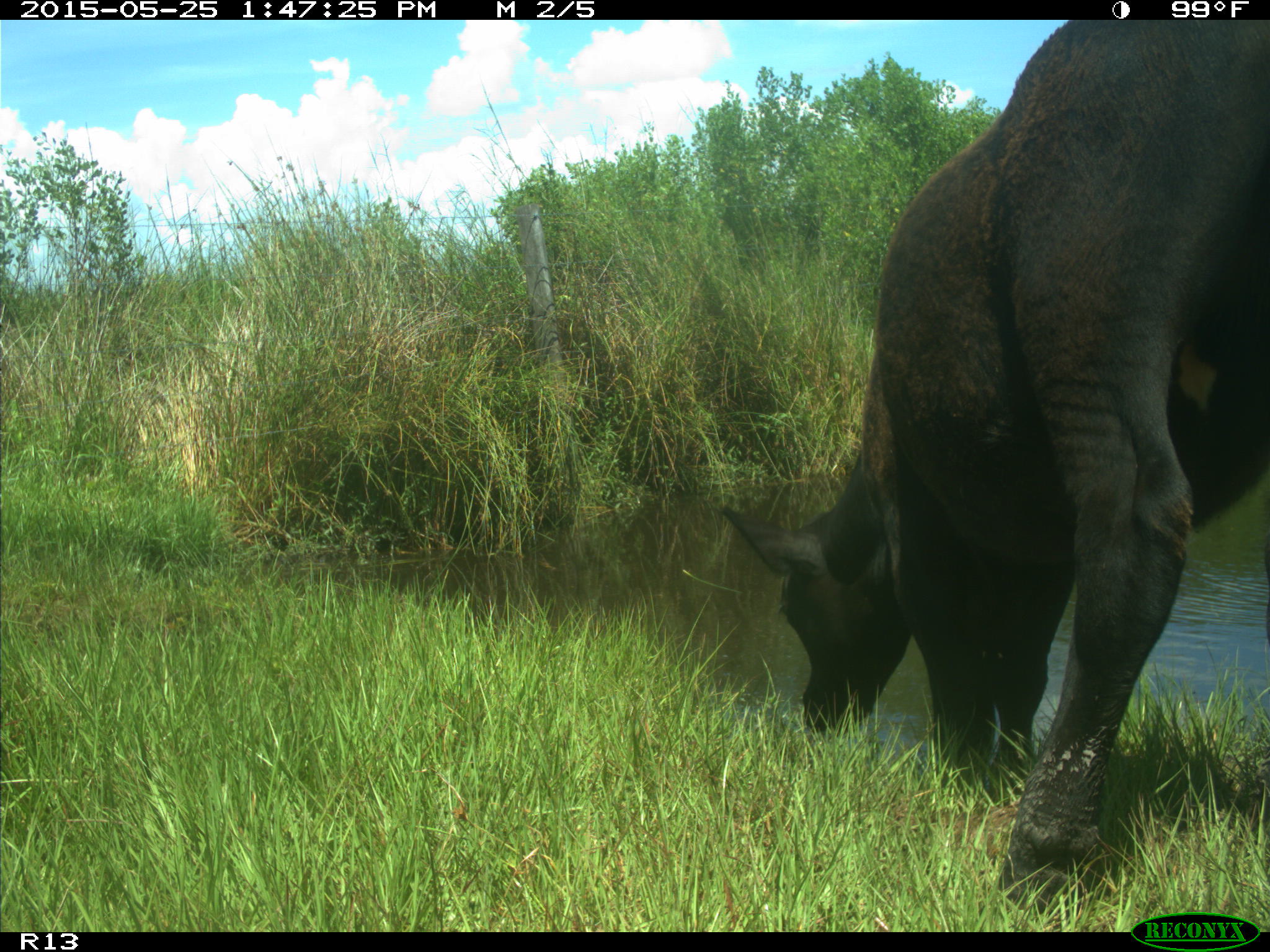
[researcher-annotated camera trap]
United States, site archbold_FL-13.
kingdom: Animalia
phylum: Chordata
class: Mammalia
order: Artiodactyla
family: Bovidae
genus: Bos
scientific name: Bos taurus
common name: domestic cow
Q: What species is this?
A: Bos taurus (domestic cow).